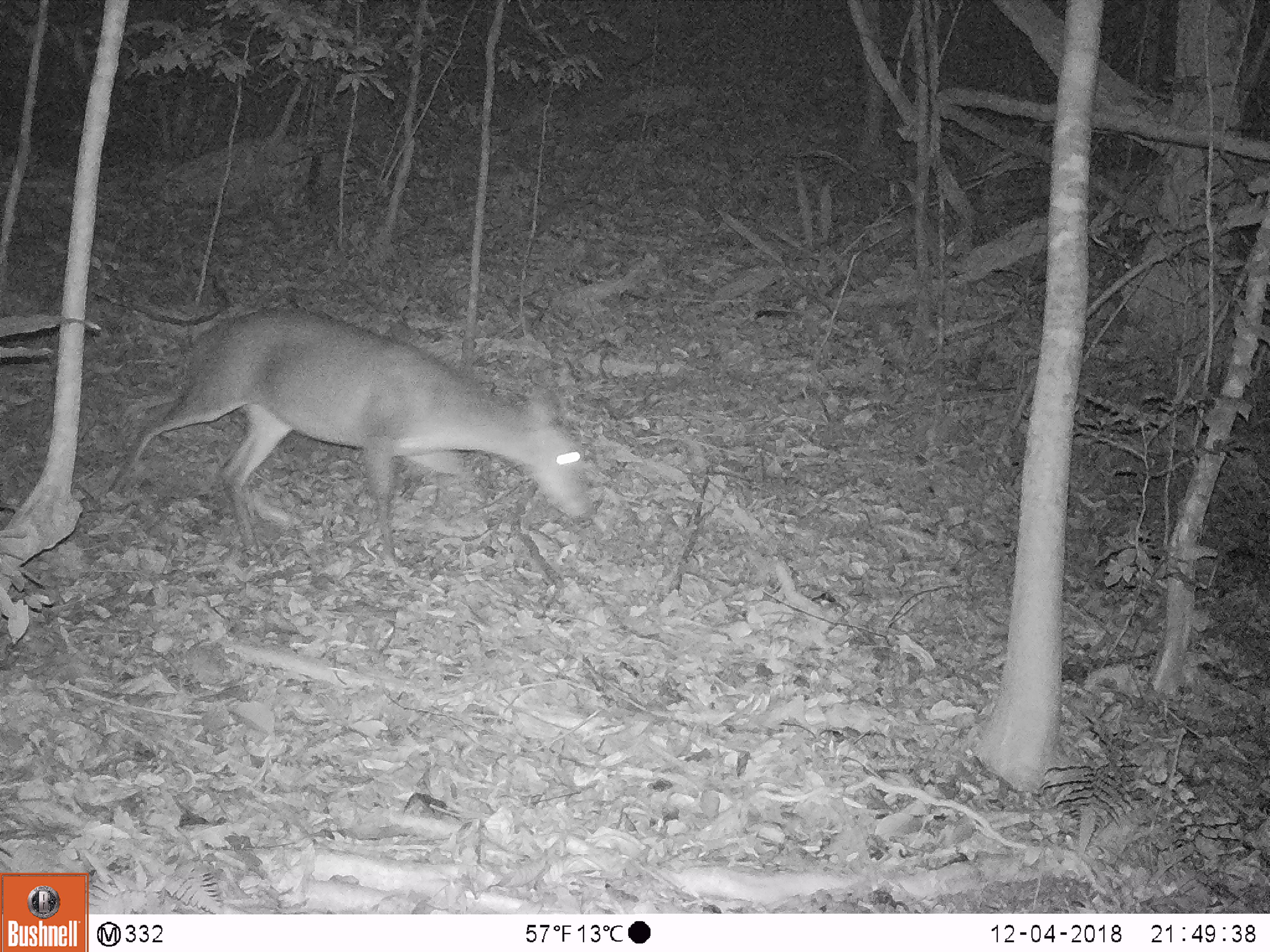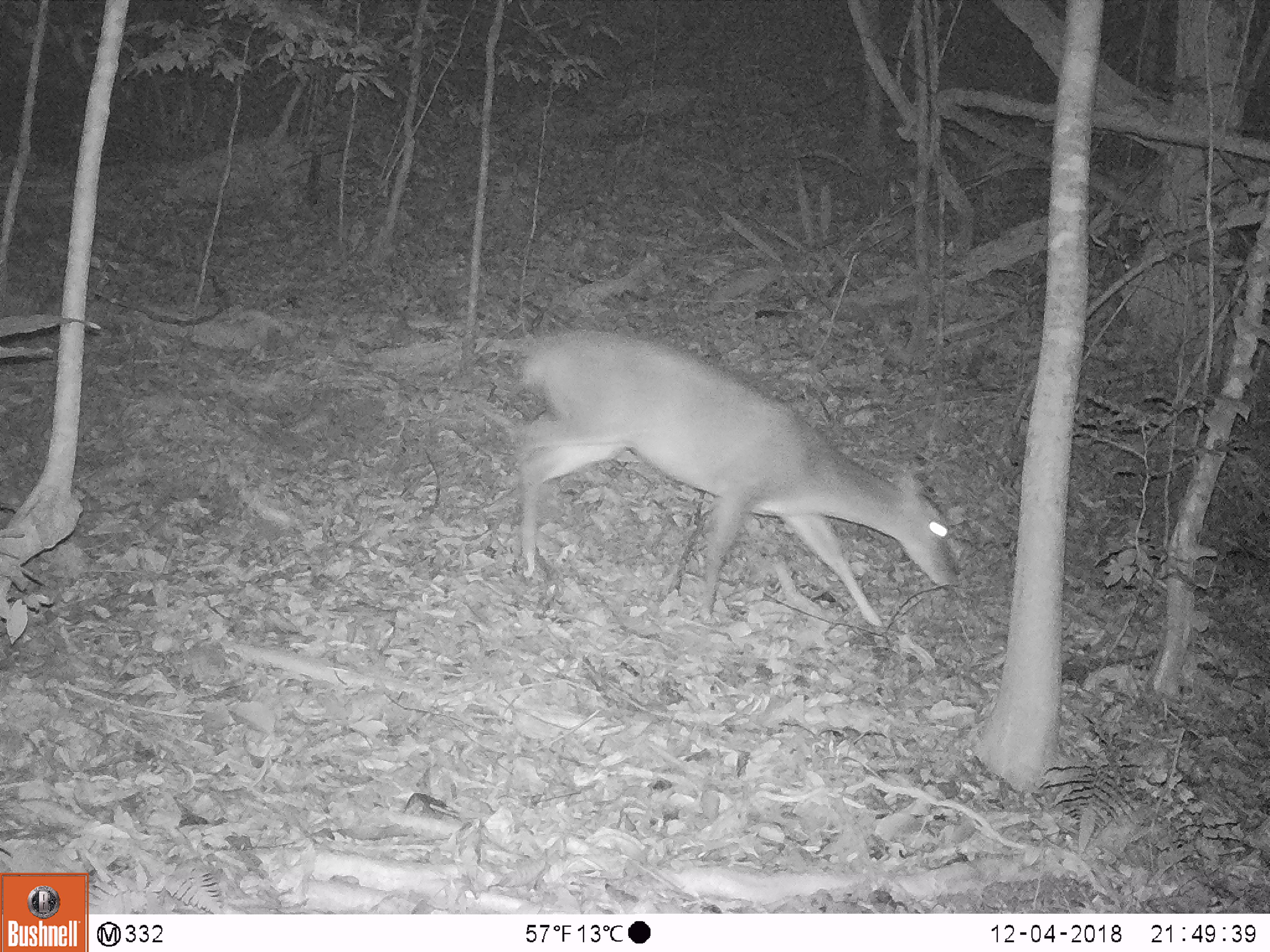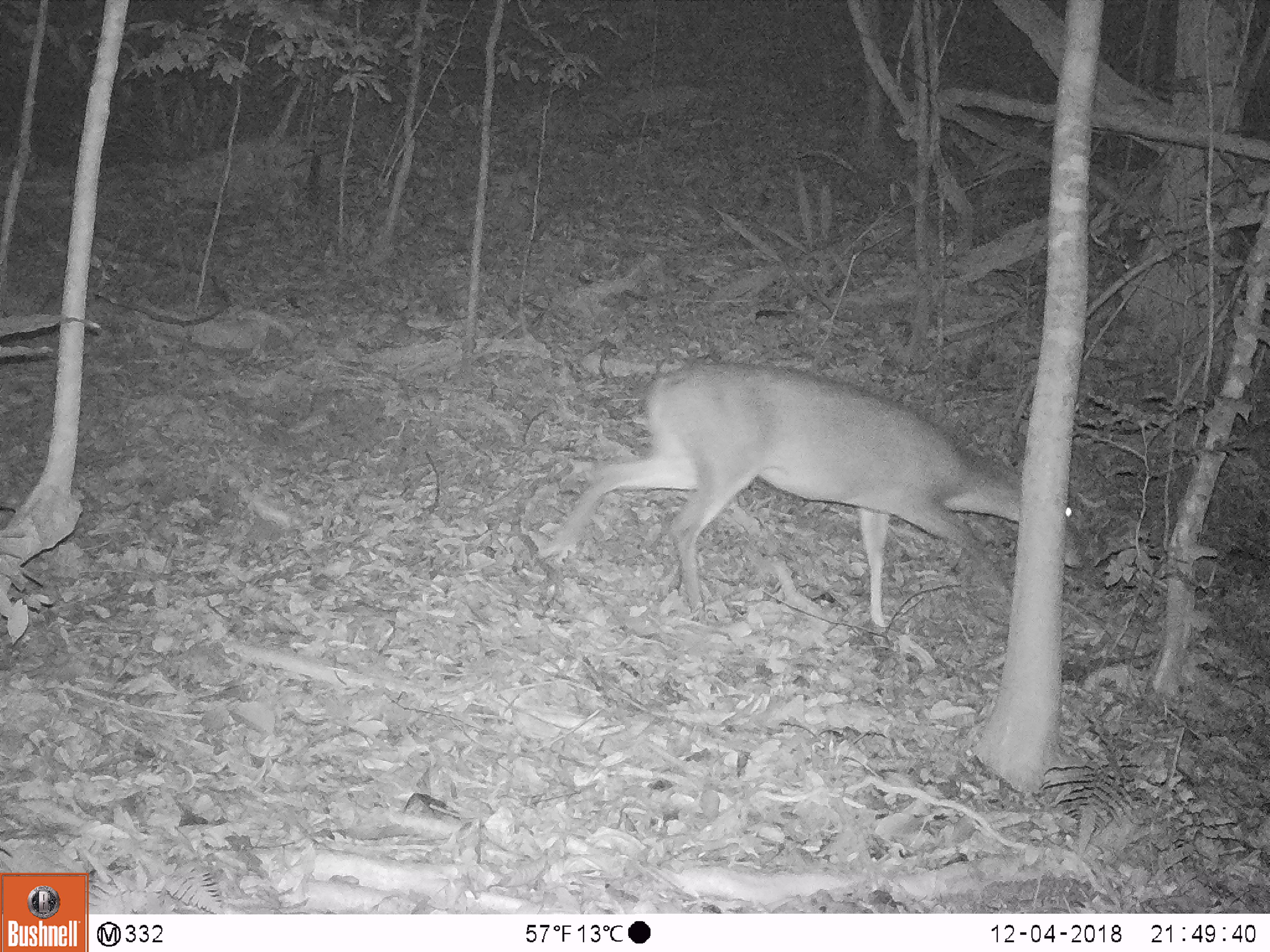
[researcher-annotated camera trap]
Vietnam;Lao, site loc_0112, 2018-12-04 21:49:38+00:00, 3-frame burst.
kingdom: Animalia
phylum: Chordata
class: Mammalia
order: Artiodactyla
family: Cervidae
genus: Muntiacus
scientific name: Muntiacus vuquangensis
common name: large-antlered muntjac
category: large antlered muntjac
Large antlered muntjac (large-antlered muntjac) (Muntiacus vuquangensis). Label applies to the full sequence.